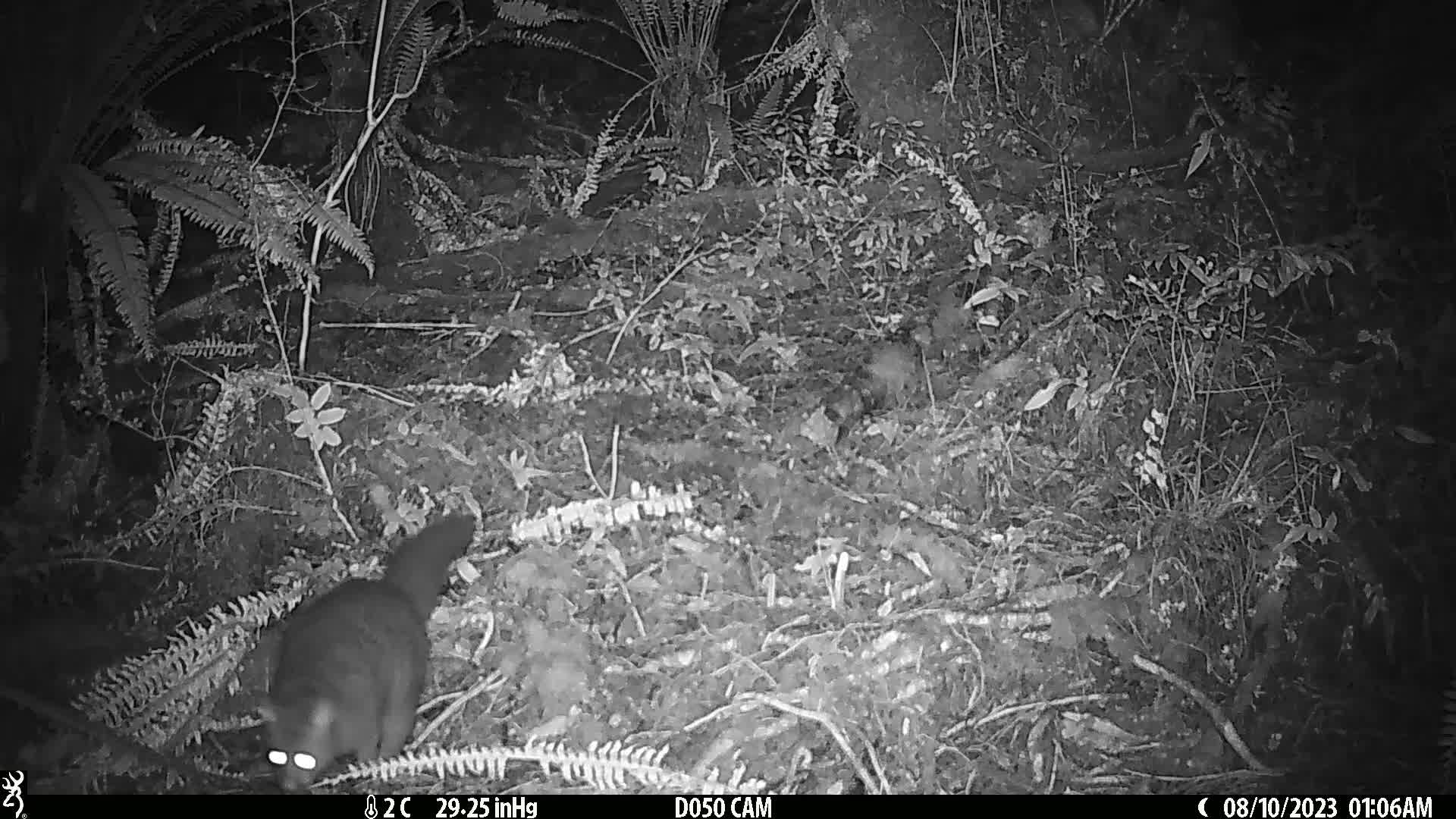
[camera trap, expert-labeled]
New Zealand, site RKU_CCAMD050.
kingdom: Animalia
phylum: Chordata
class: Mammalia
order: Diprotodontia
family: Phalangeridae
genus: Trichosurus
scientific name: Trichosurus vulpecula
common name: common brushtail possum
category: possum